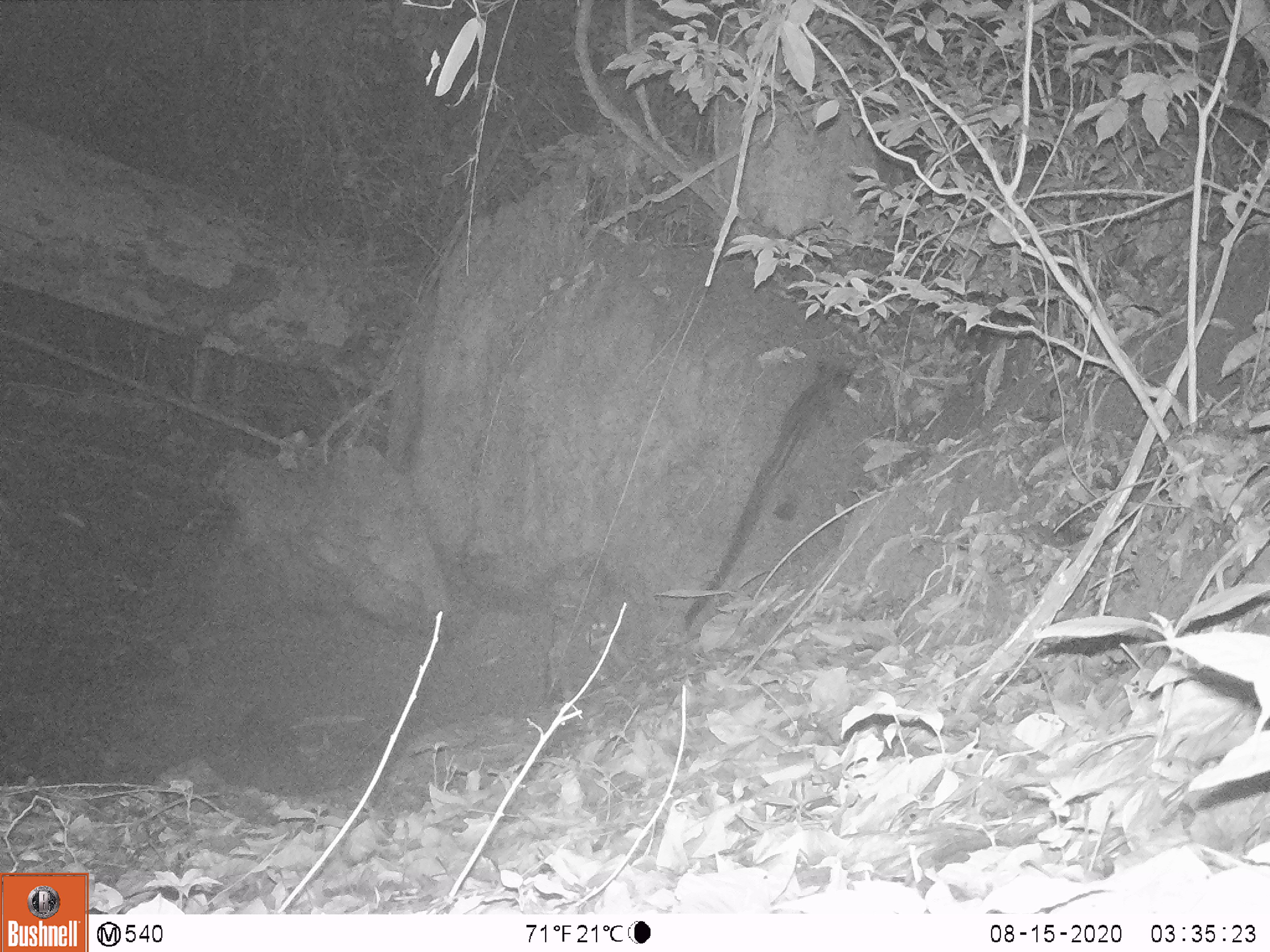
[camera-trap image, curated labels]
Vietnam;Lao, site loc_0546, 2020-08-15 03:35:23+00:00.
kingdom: Animalia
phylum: Chordata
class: Mammalia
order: Carnivora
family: Viverridae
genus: Paradoxurus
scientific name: Paradoxurus hermaphroditus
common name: common palm civet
Common palm civet (Paradoxurus hermaphroditus). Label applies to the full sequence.